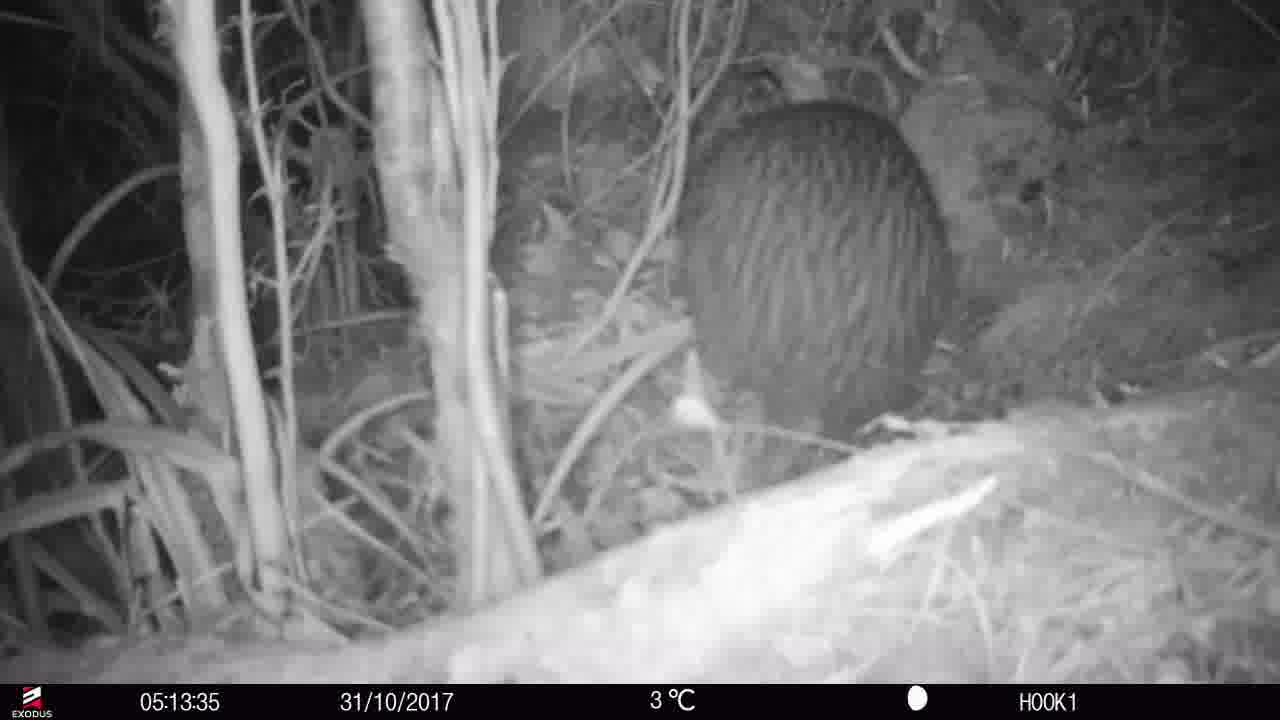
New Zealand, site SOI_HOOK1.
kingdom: Animalia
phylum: Chordata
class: Aves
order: Apterygiformes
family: Apterygidae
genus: Apteryx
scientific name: Apteryx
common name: kiwi